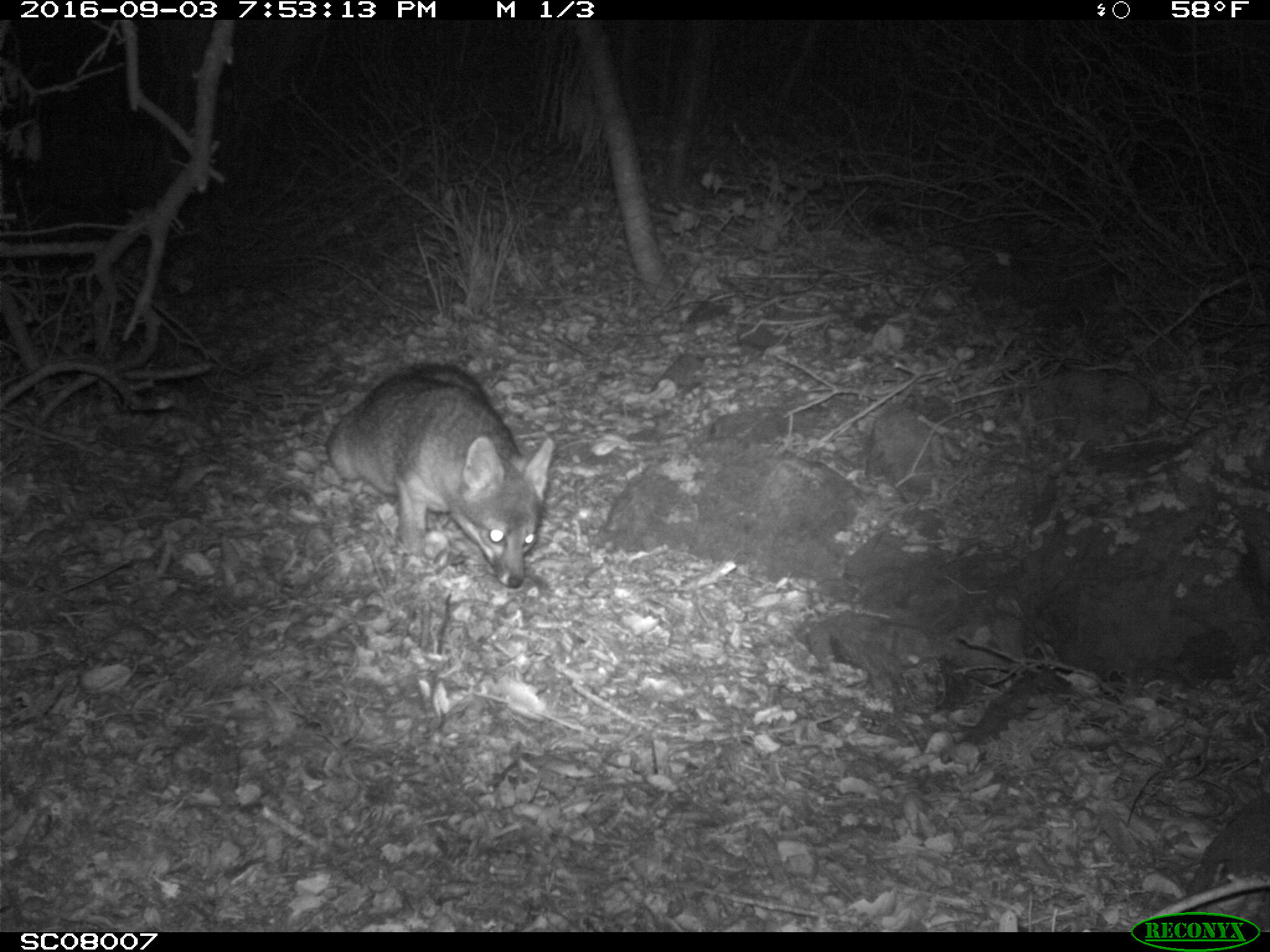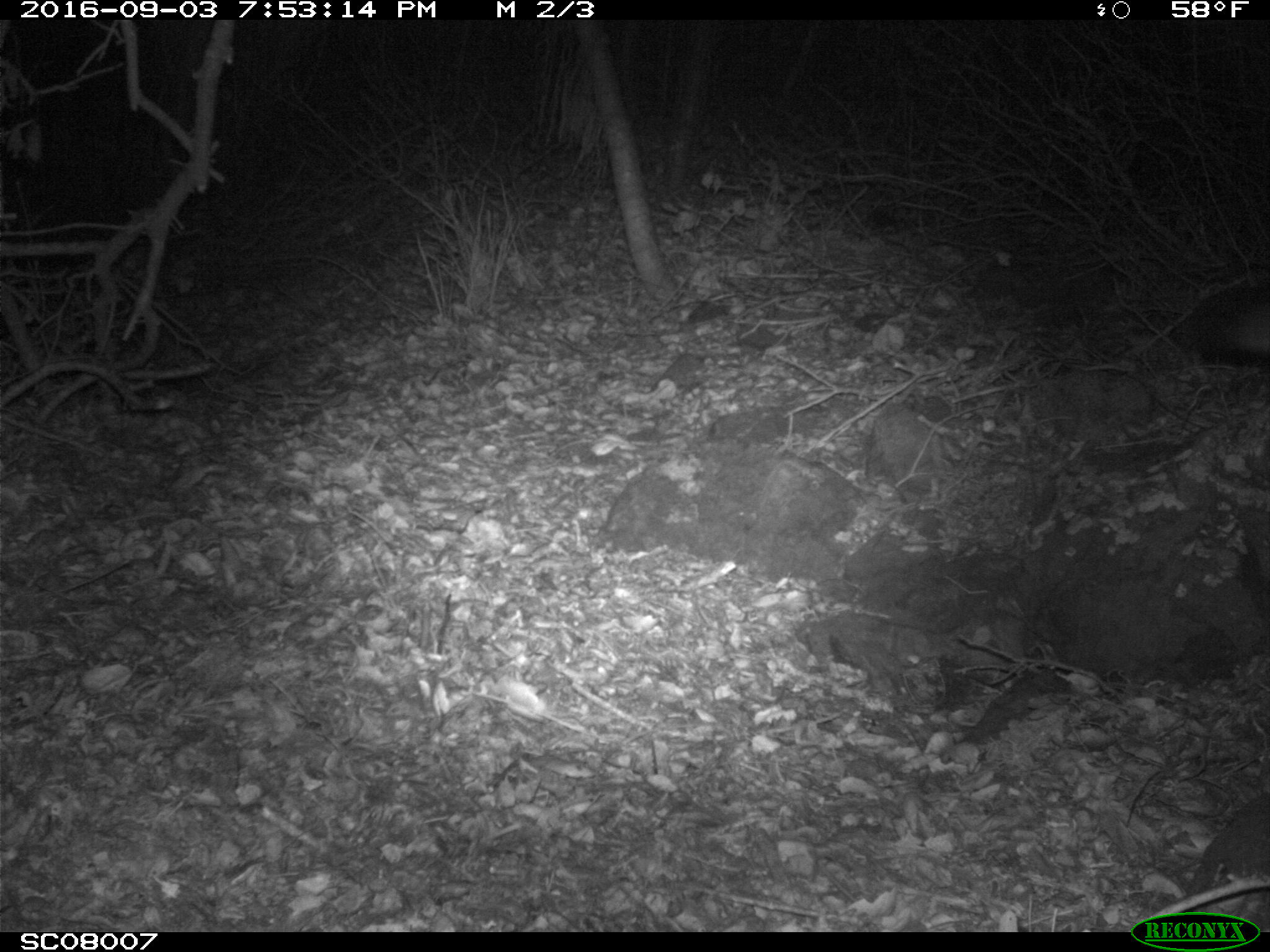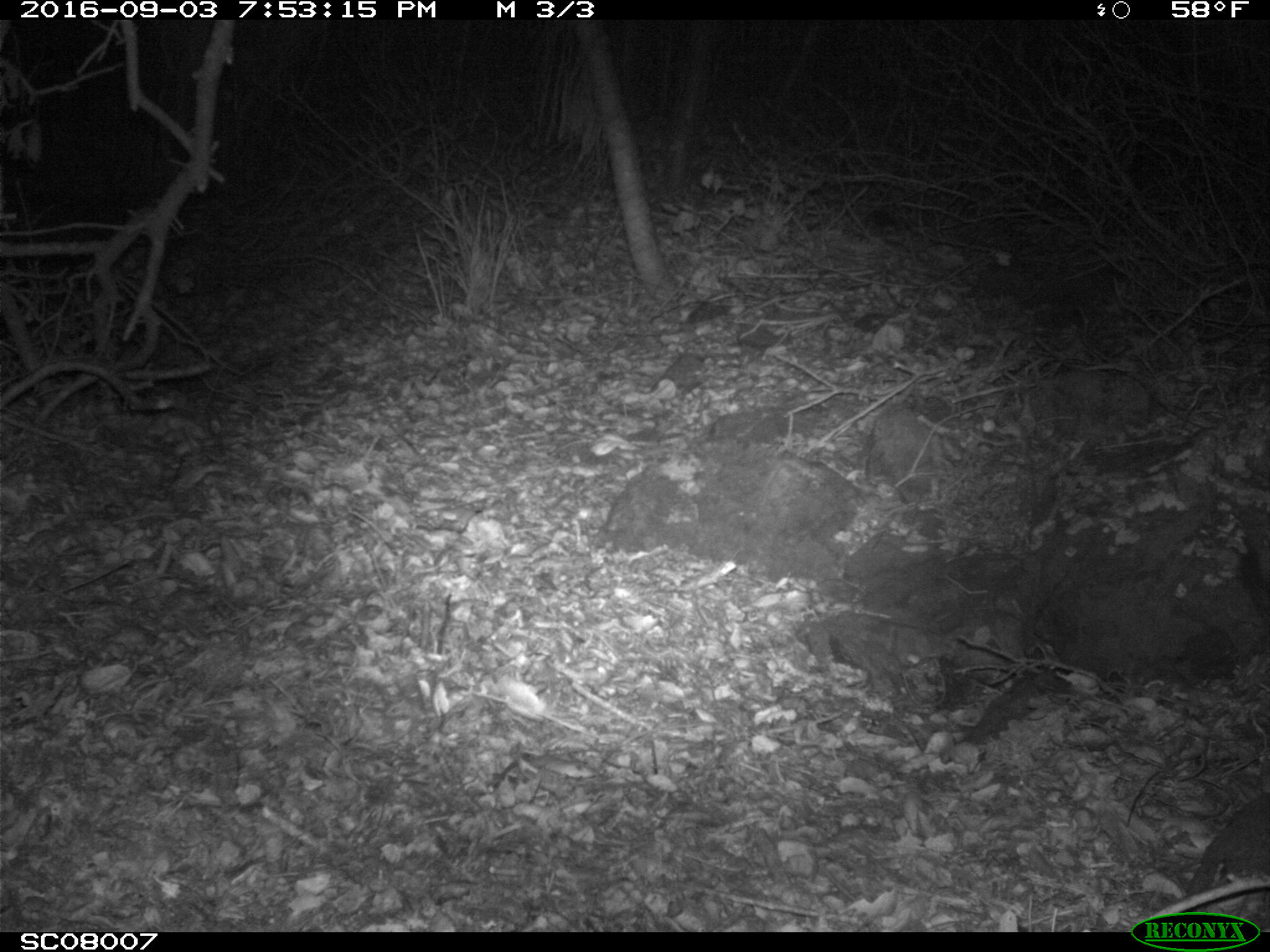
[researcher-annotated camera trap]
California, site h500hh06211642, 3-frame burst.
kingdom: Animalia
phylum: Chordata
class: Mammalia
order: Carnivora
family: Canidae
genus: Urocyon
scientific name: Urocyon littoralis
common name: island fox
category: fox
Fox (island fox) (Urocyon littoralis).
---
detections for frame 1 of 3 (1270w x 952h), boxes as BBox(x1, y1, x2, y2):
fox: BBox(323, 362, 553, 588)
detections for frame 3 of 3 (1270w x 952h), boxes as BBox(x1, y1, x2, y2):
fox: BBox(1186, 790, 1269, 896)